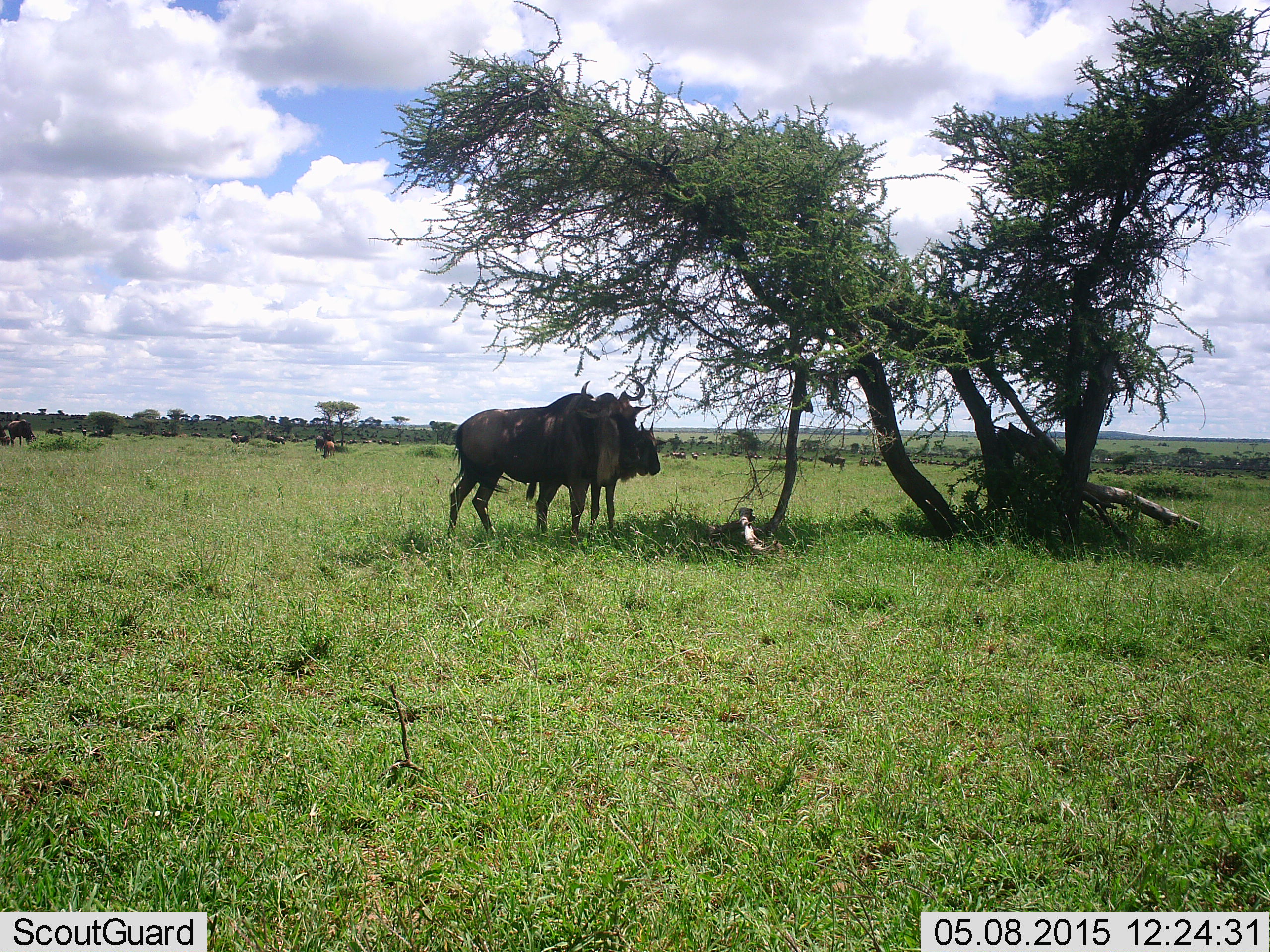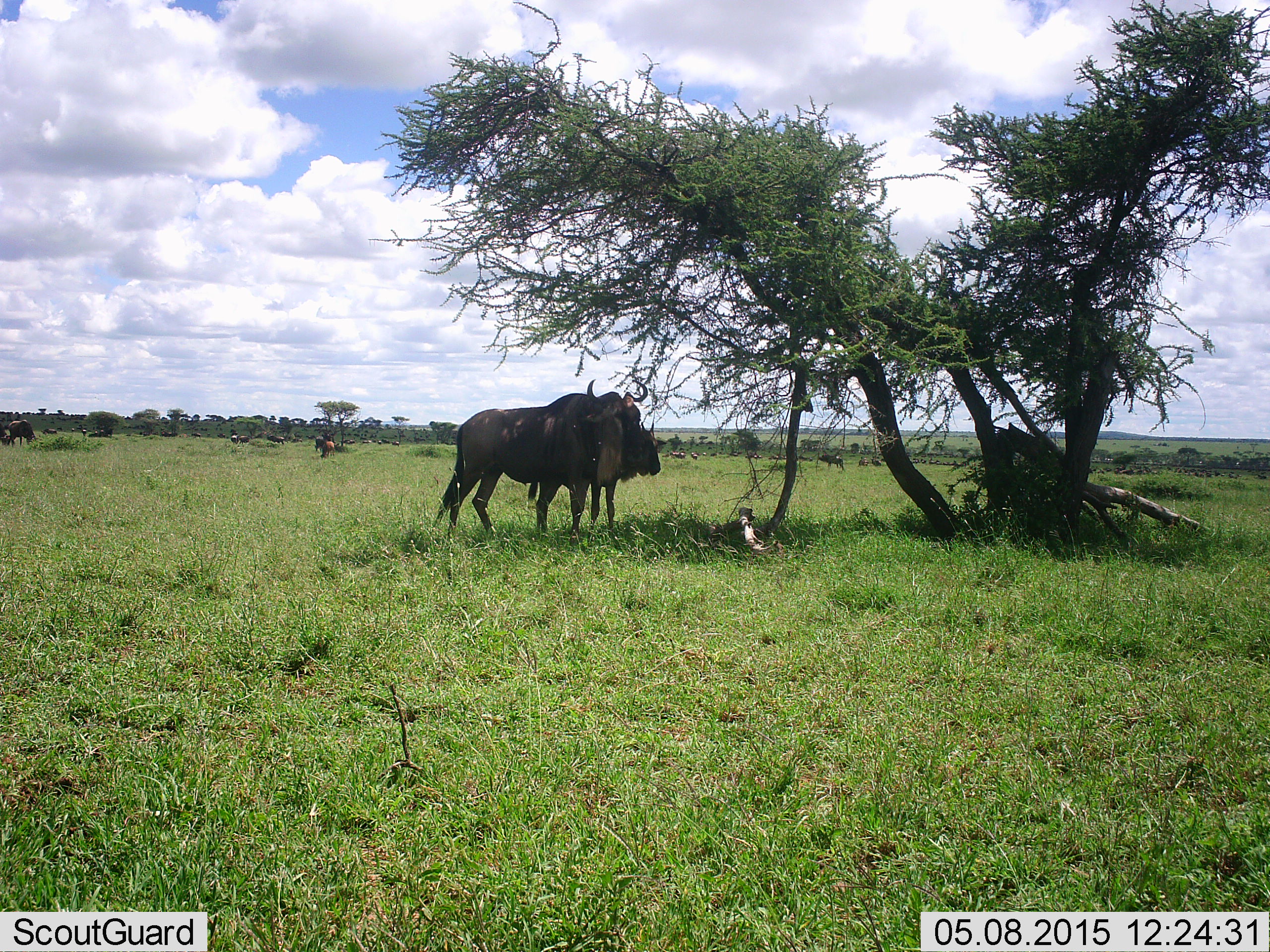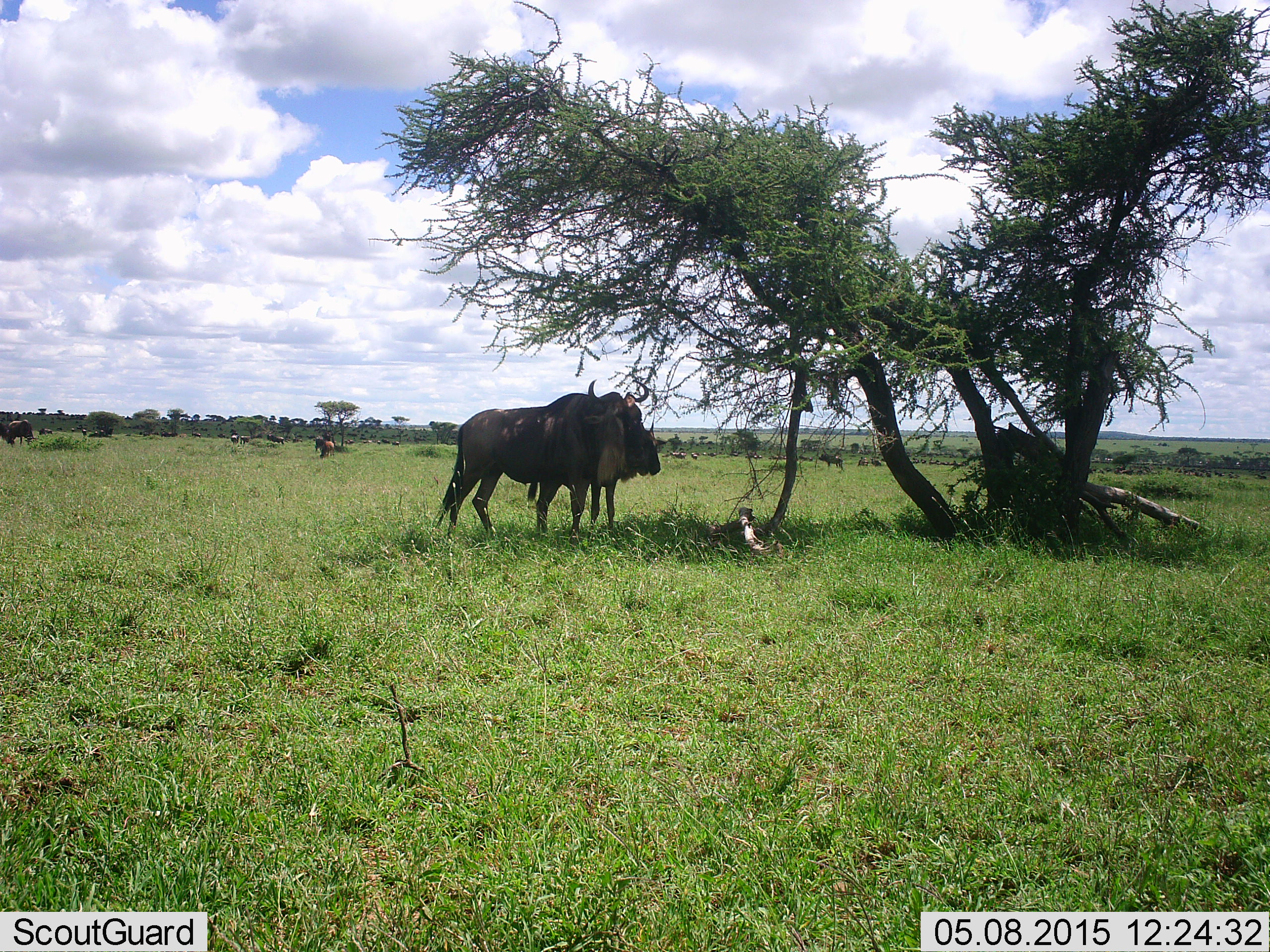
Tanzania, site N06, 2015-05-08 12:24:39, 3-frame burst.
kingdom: Animalia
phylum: Chordata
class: Mammalia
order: Artiodactyla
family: Bovidae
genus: Connochaetes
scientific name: Connochaetes taurinus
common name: blue wildebeest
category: wildebeest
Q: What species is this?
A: Wildebeest (blue wildebeest) (Connochaetes taurinus).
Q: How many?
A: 11-50.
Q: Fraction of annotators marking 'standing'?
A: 100%.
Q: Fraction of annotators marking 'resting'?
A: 10%.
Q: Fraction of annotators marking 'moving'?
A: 20%.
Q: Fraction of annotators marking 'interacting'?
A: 0%.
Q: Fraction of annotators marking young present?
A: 0%.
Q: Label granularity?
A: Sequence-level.